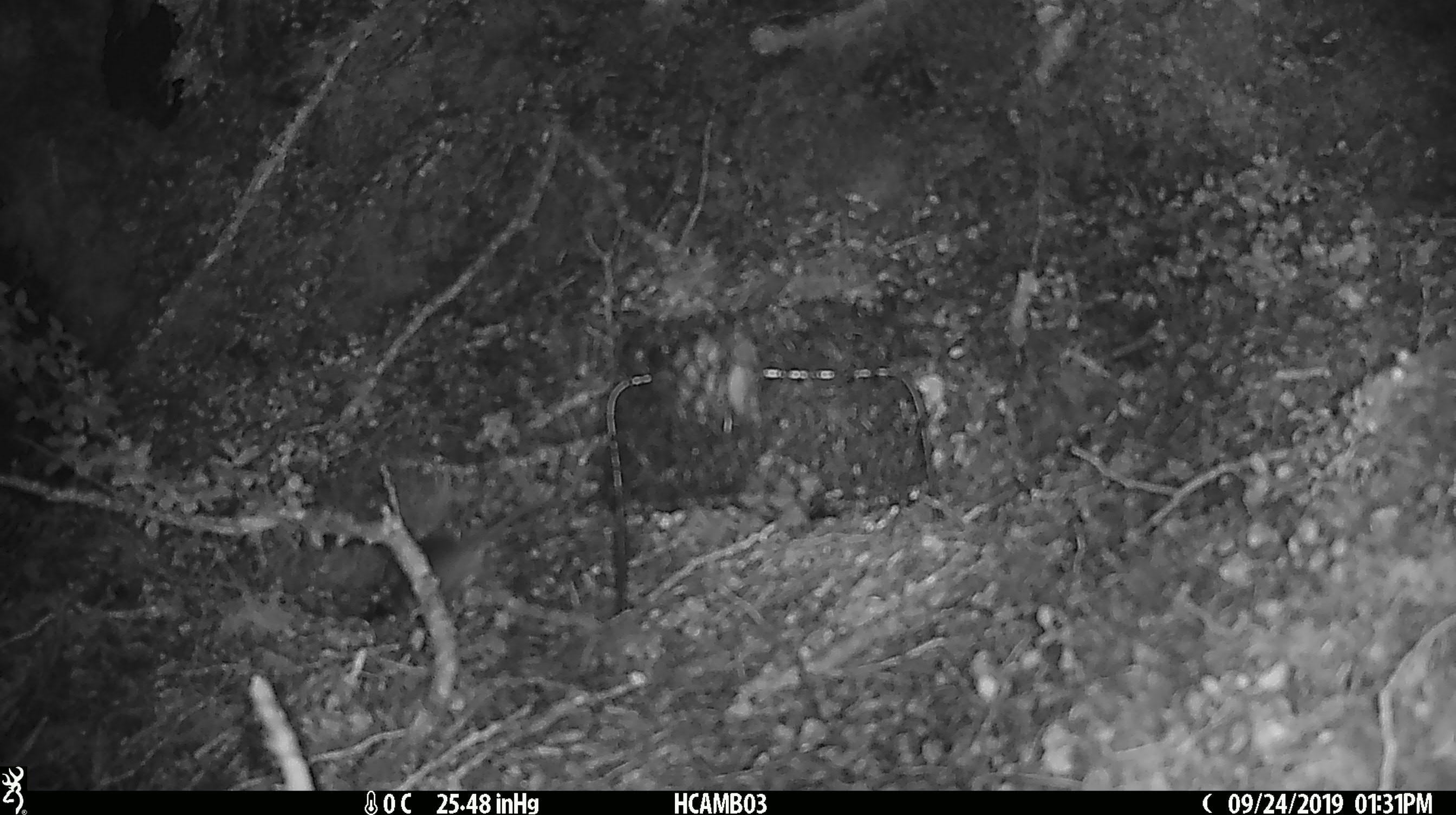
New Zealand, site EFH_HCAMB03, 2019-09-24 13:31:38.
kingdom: Animalia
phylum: Chordata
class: Mammalia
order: Rodentia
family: Muridae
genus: Mus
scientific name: Mus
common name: mouse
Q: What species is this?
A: Mouse (Mus).